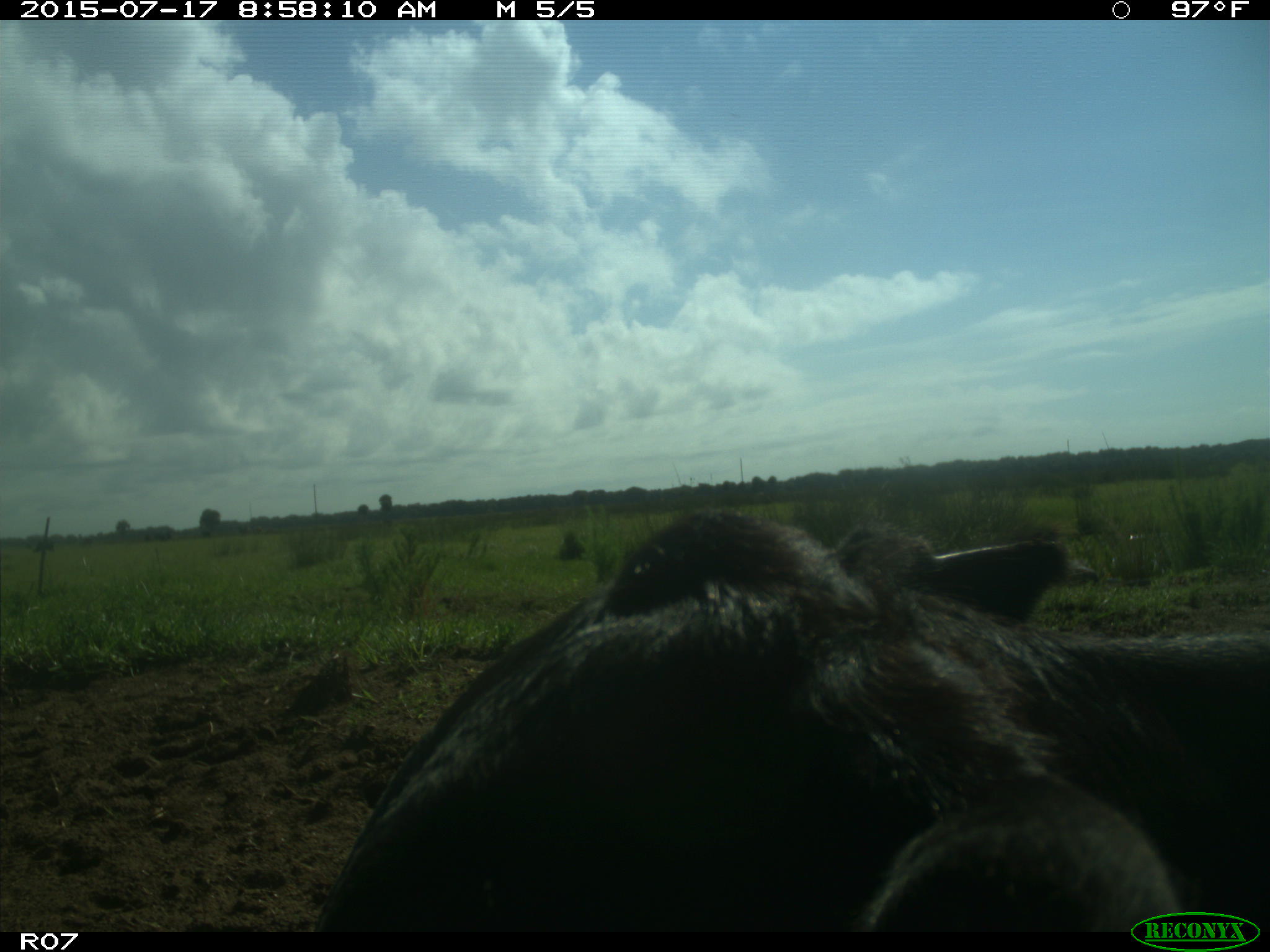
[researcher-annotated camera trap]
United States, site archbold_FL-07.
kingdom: Animalia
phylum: Chordata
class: Mammalia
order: Artiodactyla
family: Bovidae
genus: Bos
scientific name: Bos taurus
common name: domestic cow